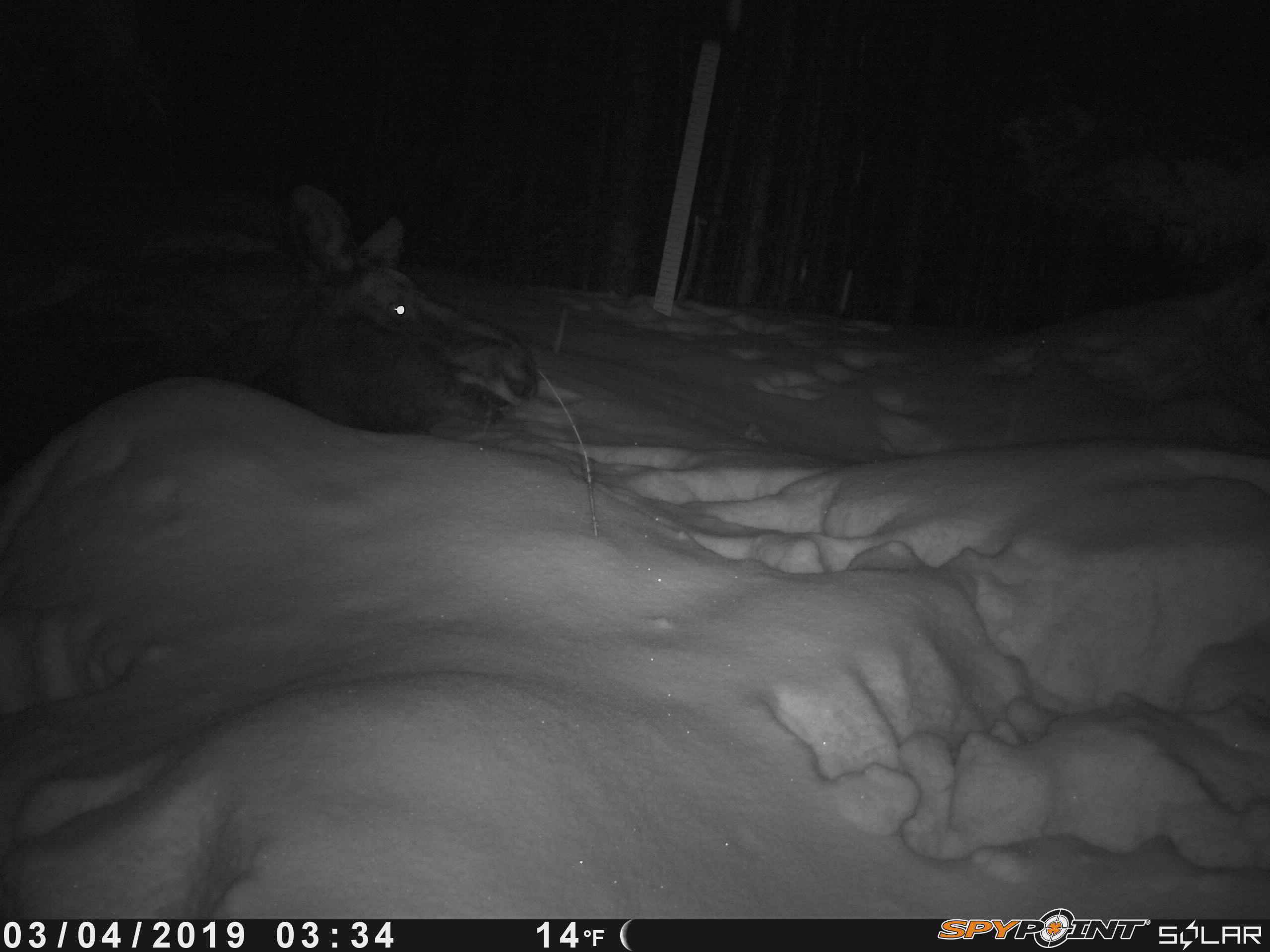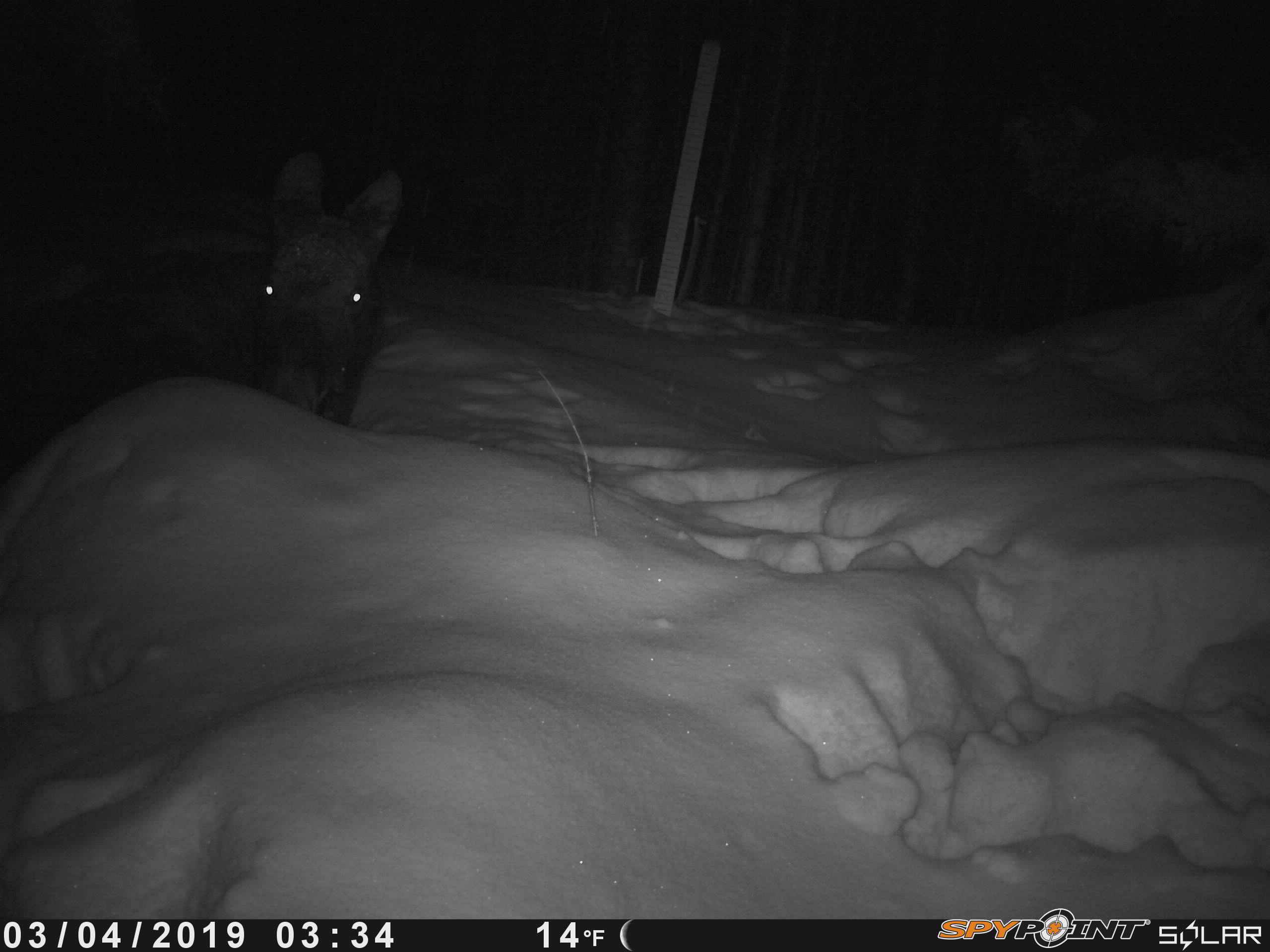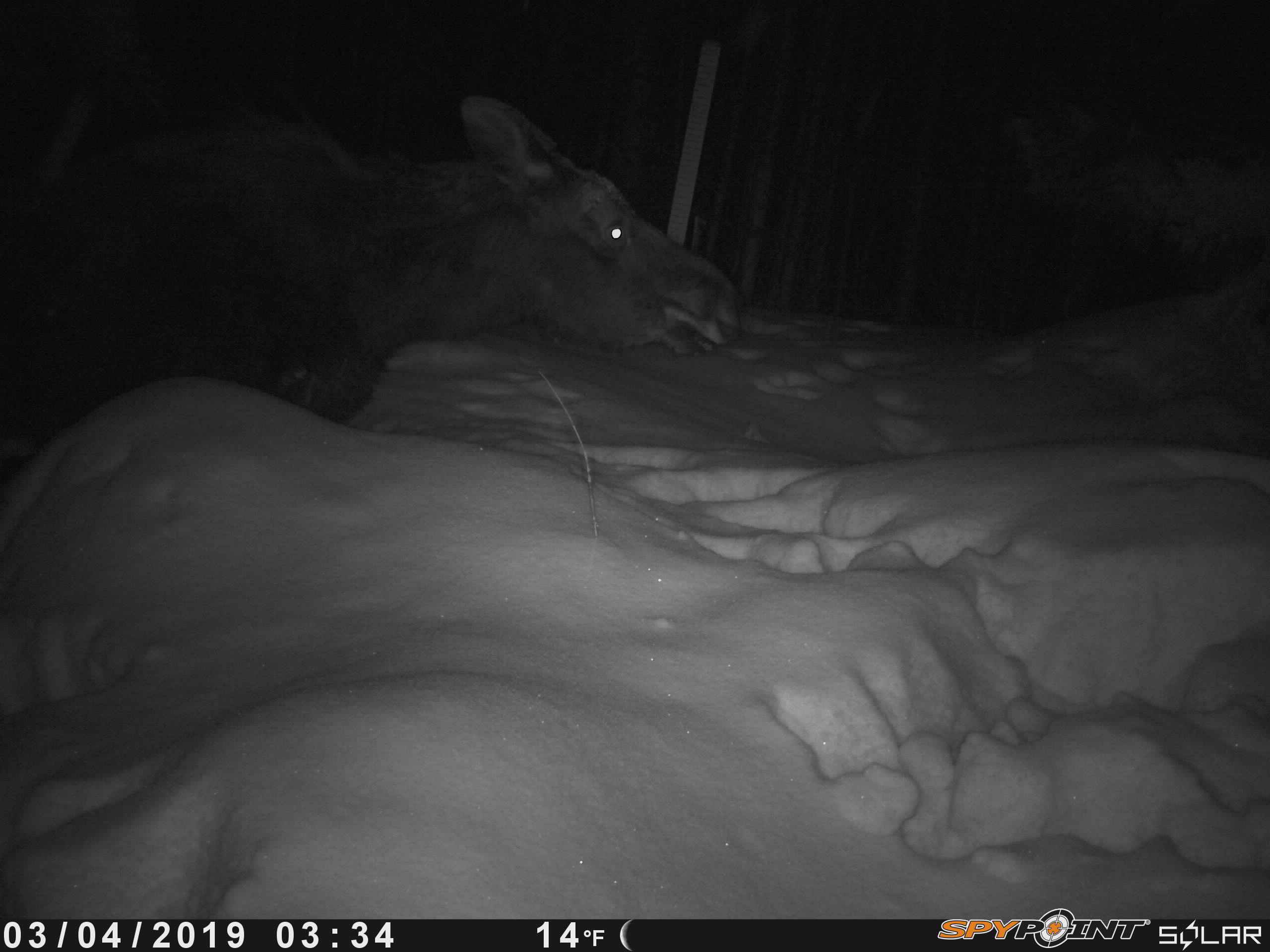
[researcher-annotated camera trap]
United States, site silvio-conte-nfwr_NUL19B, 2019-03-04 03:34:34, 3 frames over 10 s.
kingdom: Animalia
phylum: Chordata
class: Mammalia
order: Artiodactyla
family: Cervidae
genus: Alces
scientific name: Alces alces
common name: moose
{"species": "moose (Alces alces)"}